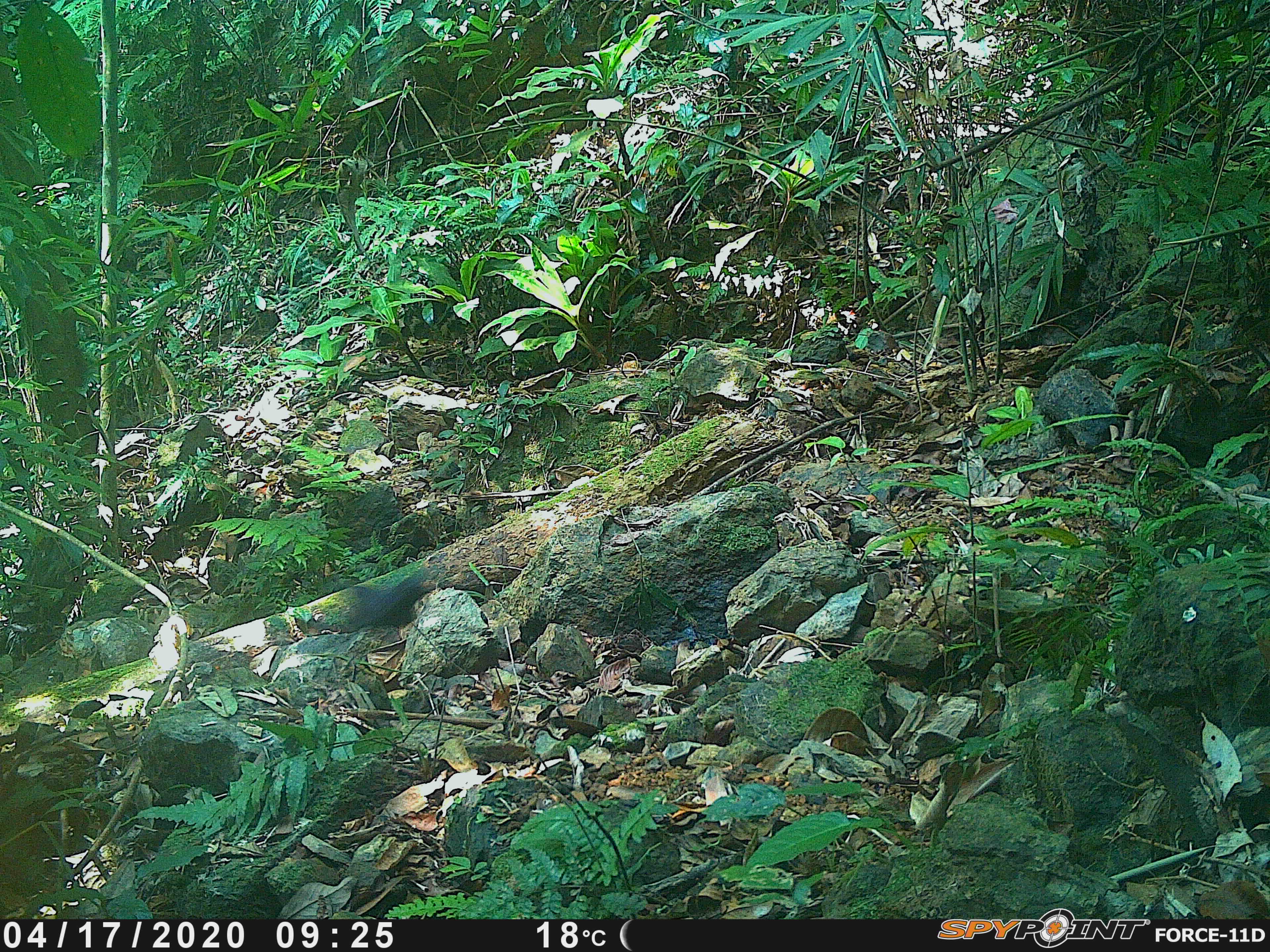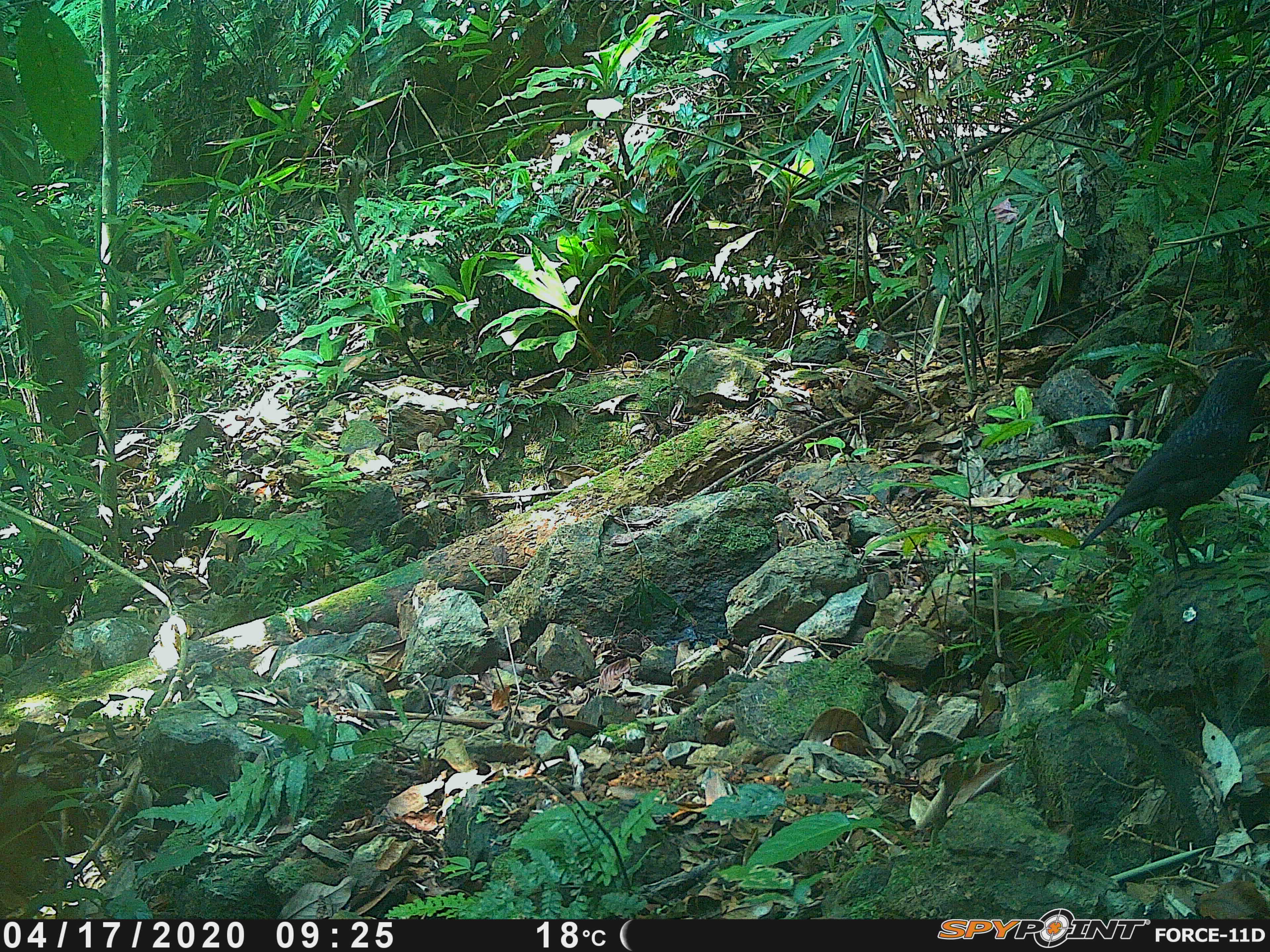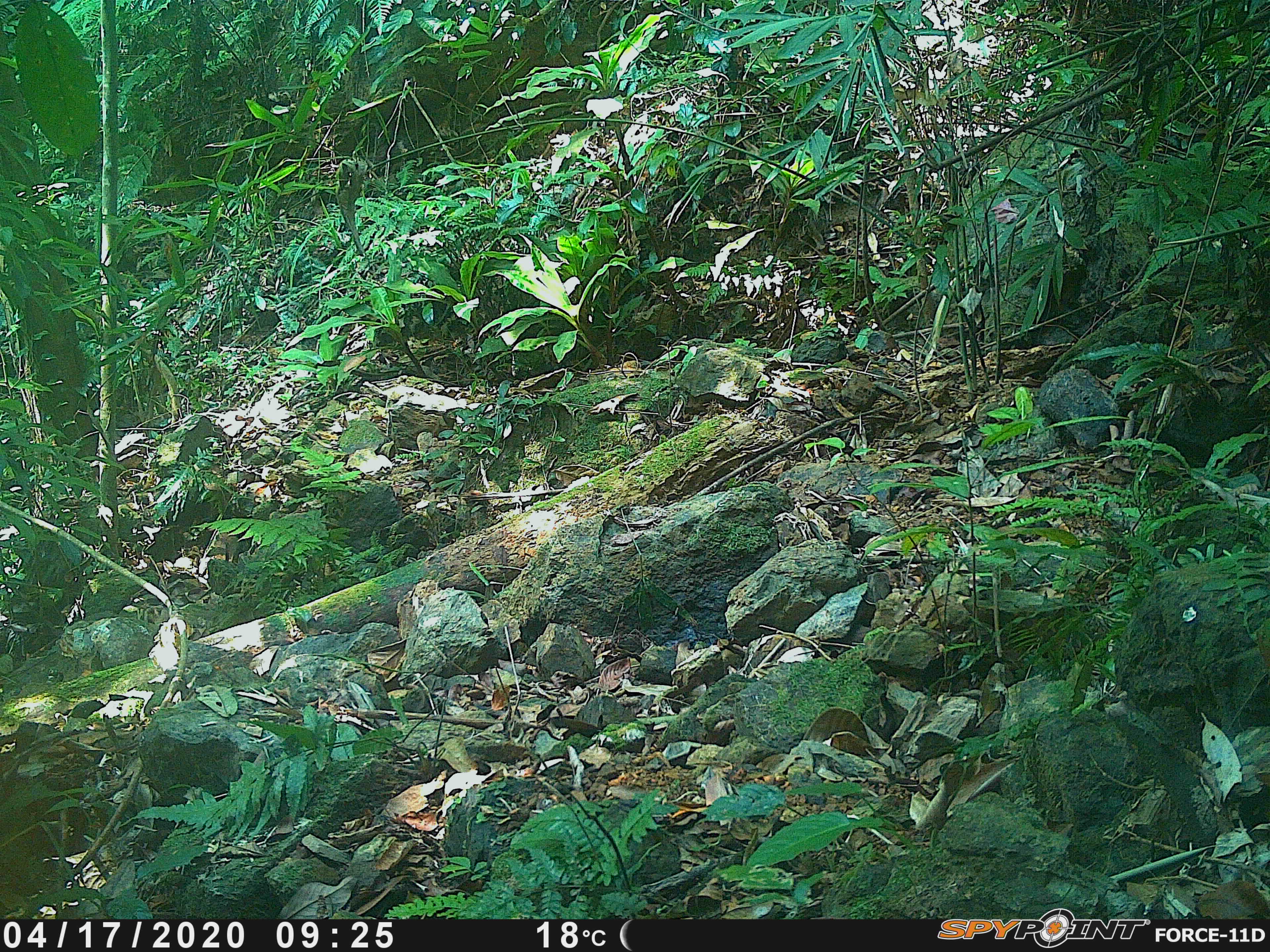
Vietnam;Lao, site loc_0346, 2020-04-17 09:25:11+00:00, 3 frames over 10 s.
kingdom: Animalia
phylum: Chordata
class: Aves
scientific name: Aves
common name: bird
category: unidentified bird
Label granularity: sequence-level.